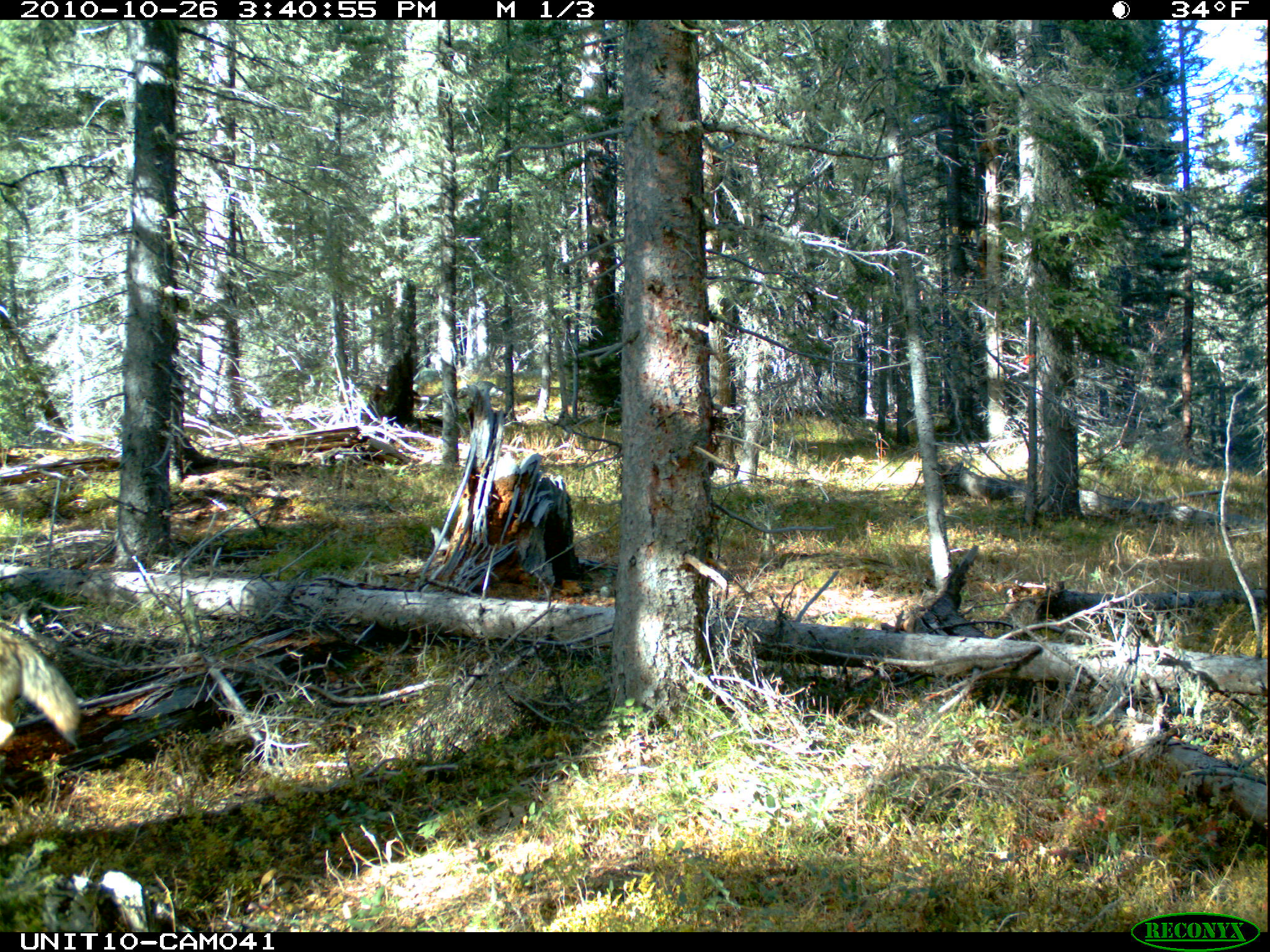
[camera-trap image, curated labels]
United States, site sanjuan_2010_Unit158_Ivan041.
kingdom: Animalia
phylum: Chordata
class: Mammalia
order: Carnivora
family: Canidae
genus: Canis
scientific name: Canis latrans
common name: coyote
Canis latrans (coyote).